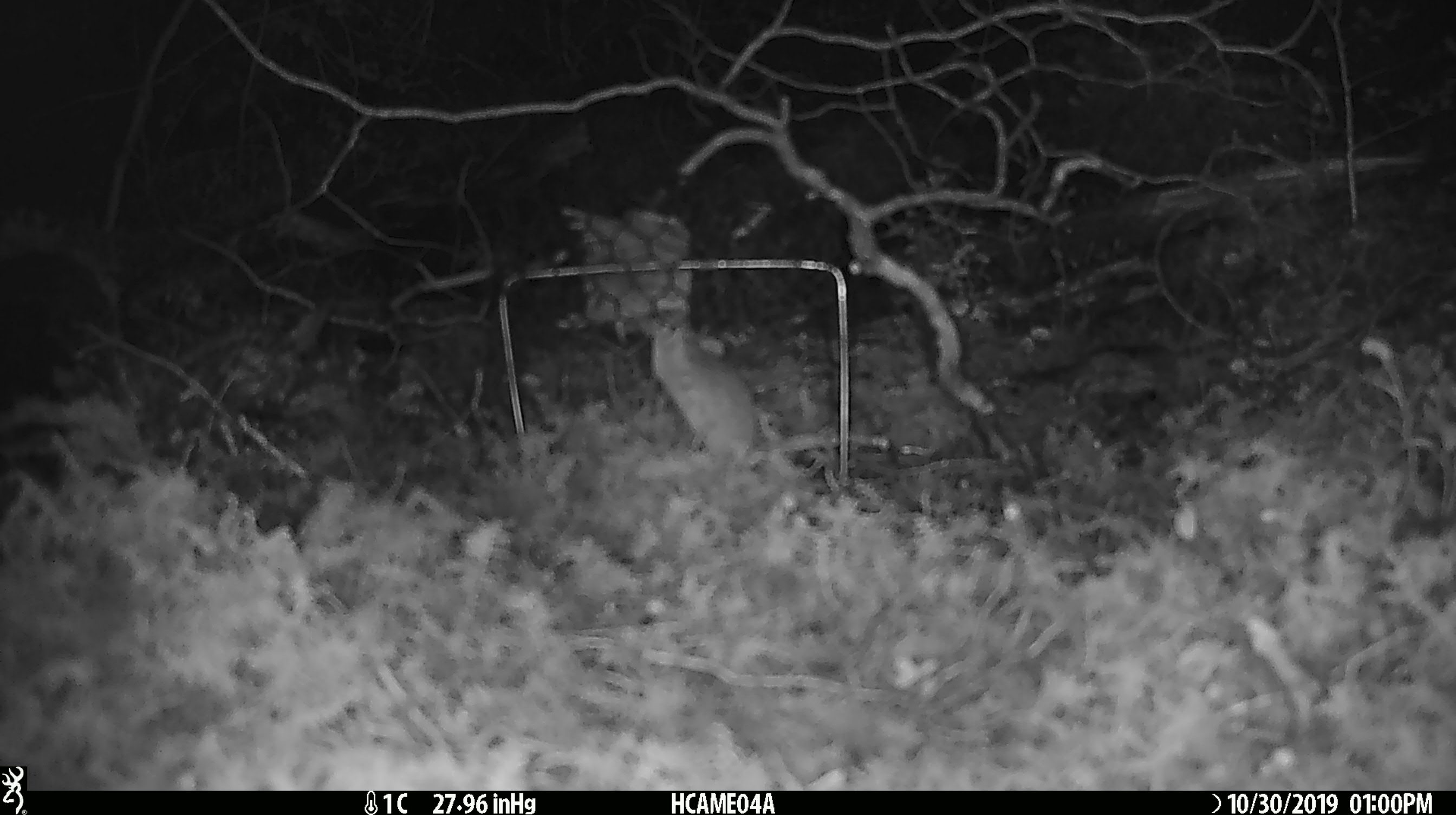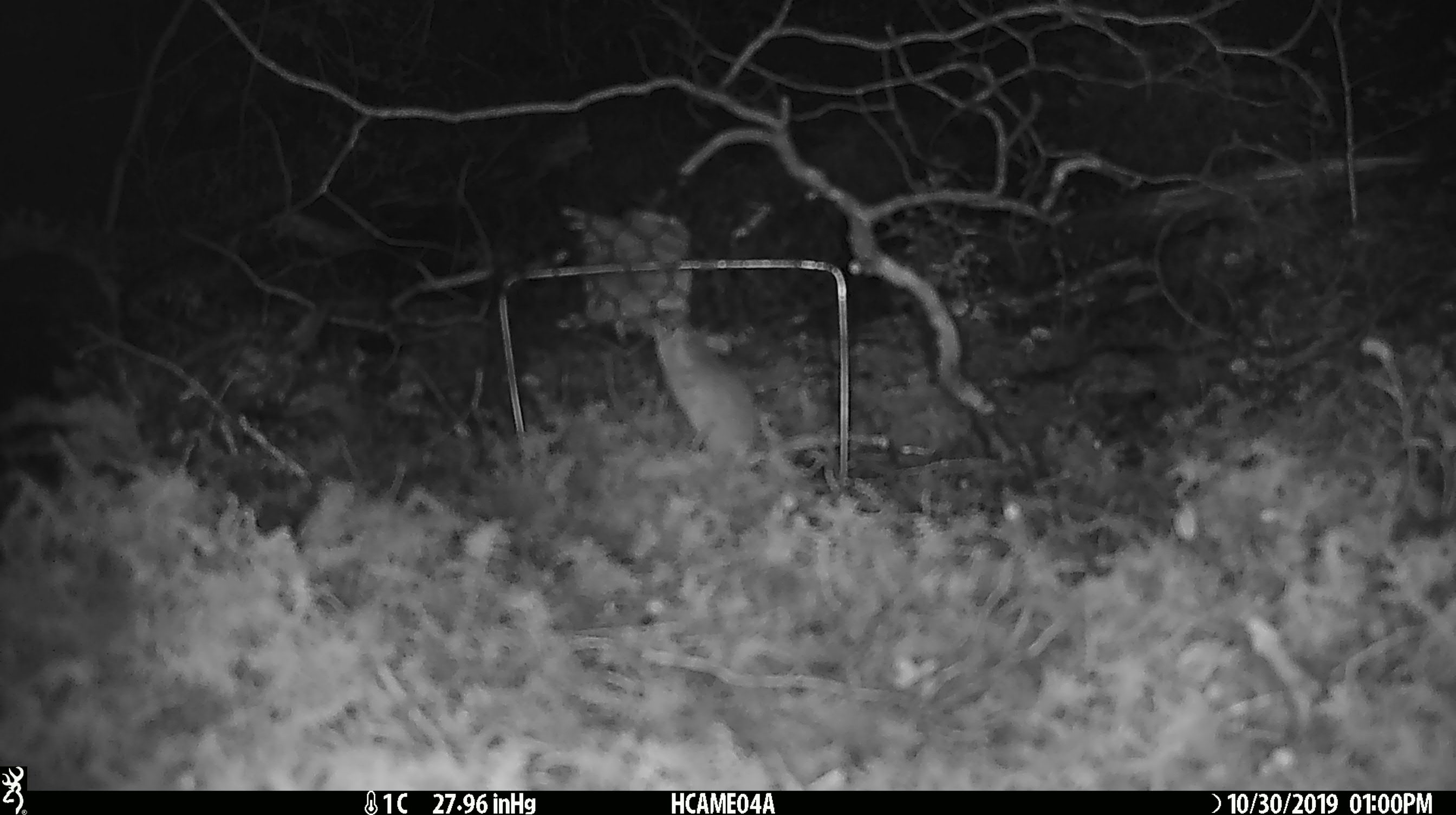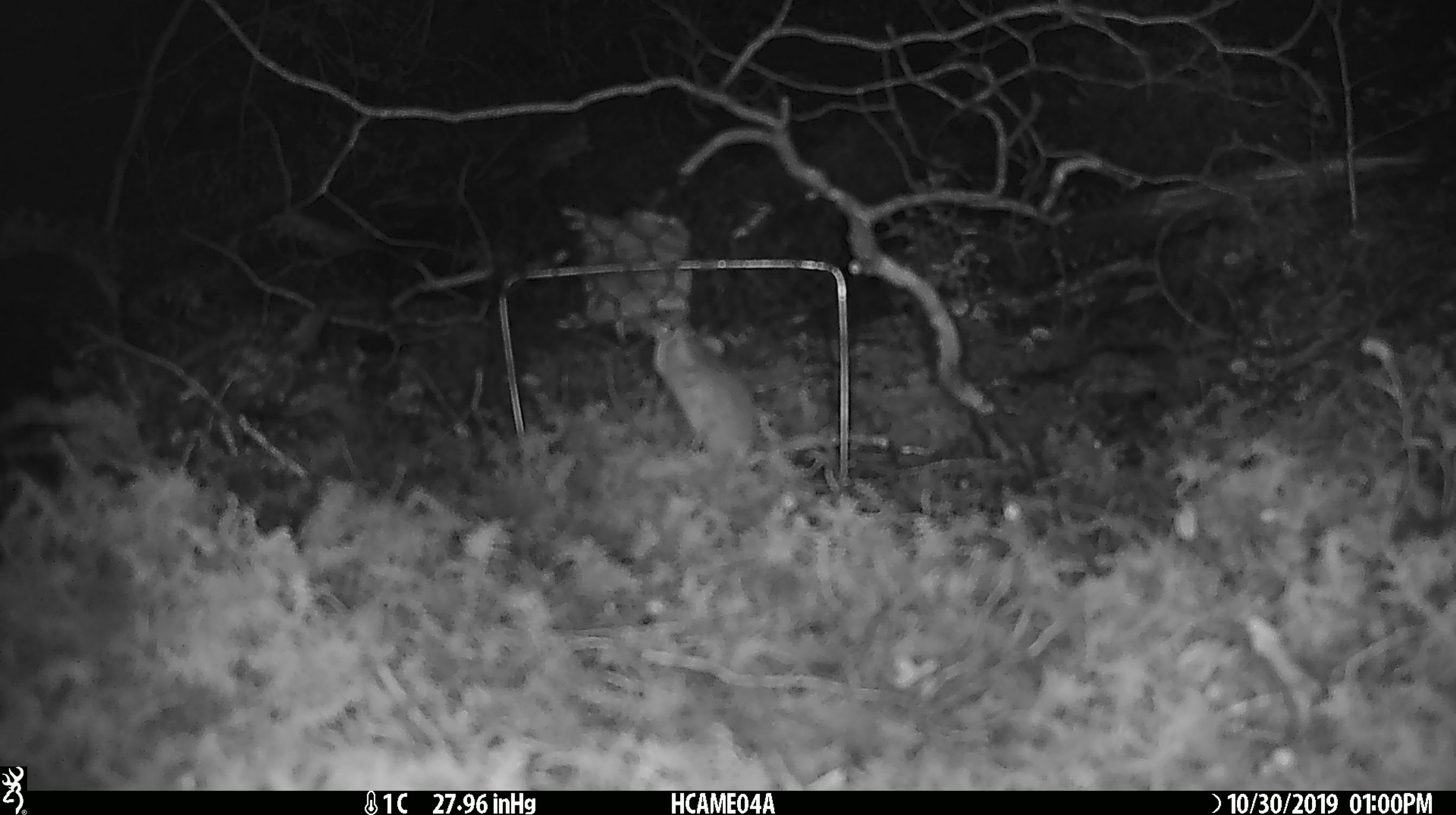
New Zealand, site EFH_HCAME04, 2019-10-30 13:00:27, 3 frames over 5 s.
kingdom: Animalia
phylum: Chordata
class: Mammalia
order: Rodentia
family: Muridae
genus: Mus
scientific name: Mus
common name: mouse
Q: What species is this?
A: Mouse (Mus).